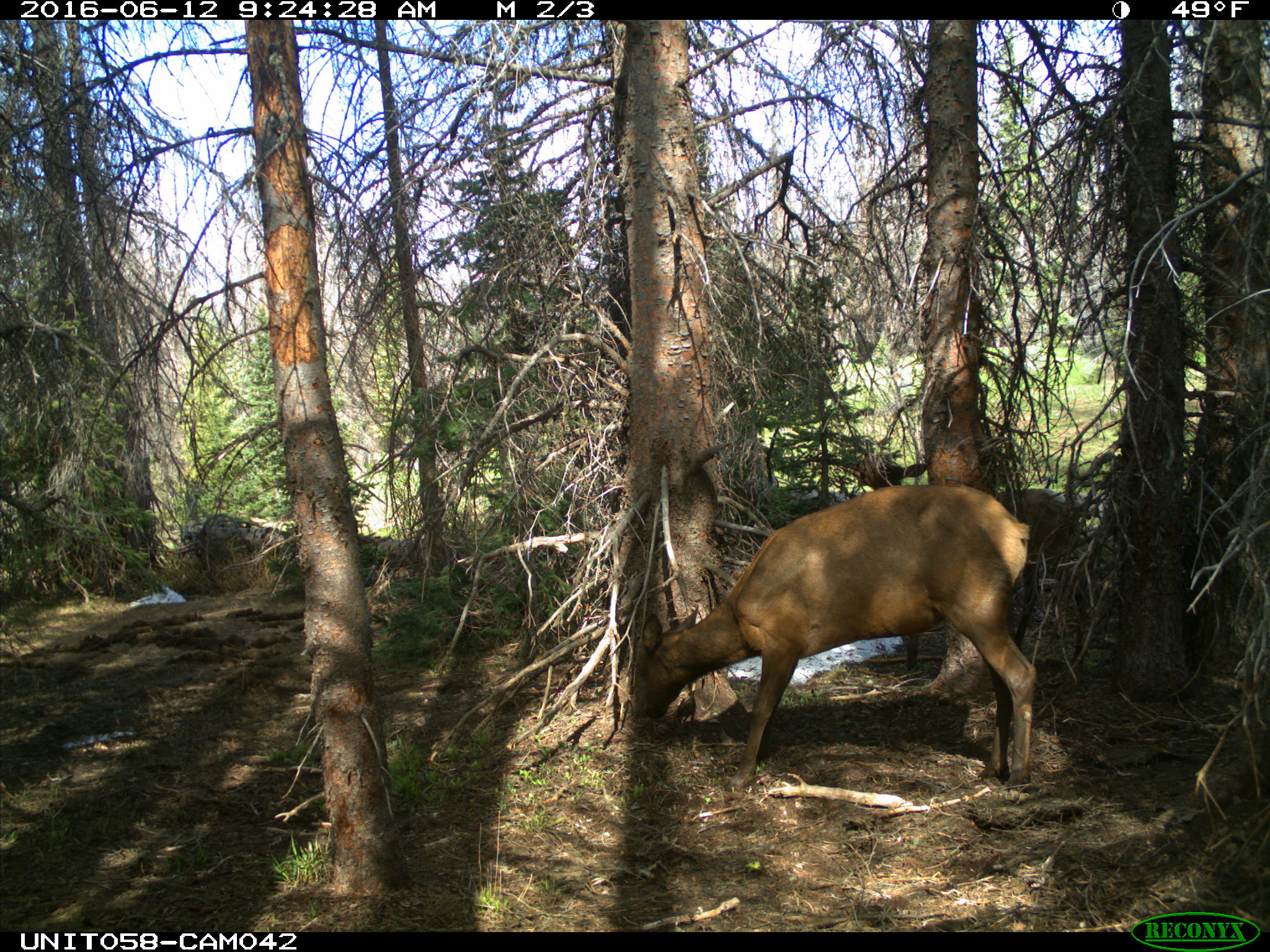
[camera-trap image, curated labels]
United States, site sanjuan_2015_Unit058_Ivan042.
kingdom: Animalia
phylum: Chordata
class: Mammalia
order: Artiodactyla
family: Cervidae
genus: Cervus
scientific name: Cervus elaphus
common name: red deer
Cervus elaphus (red deer).